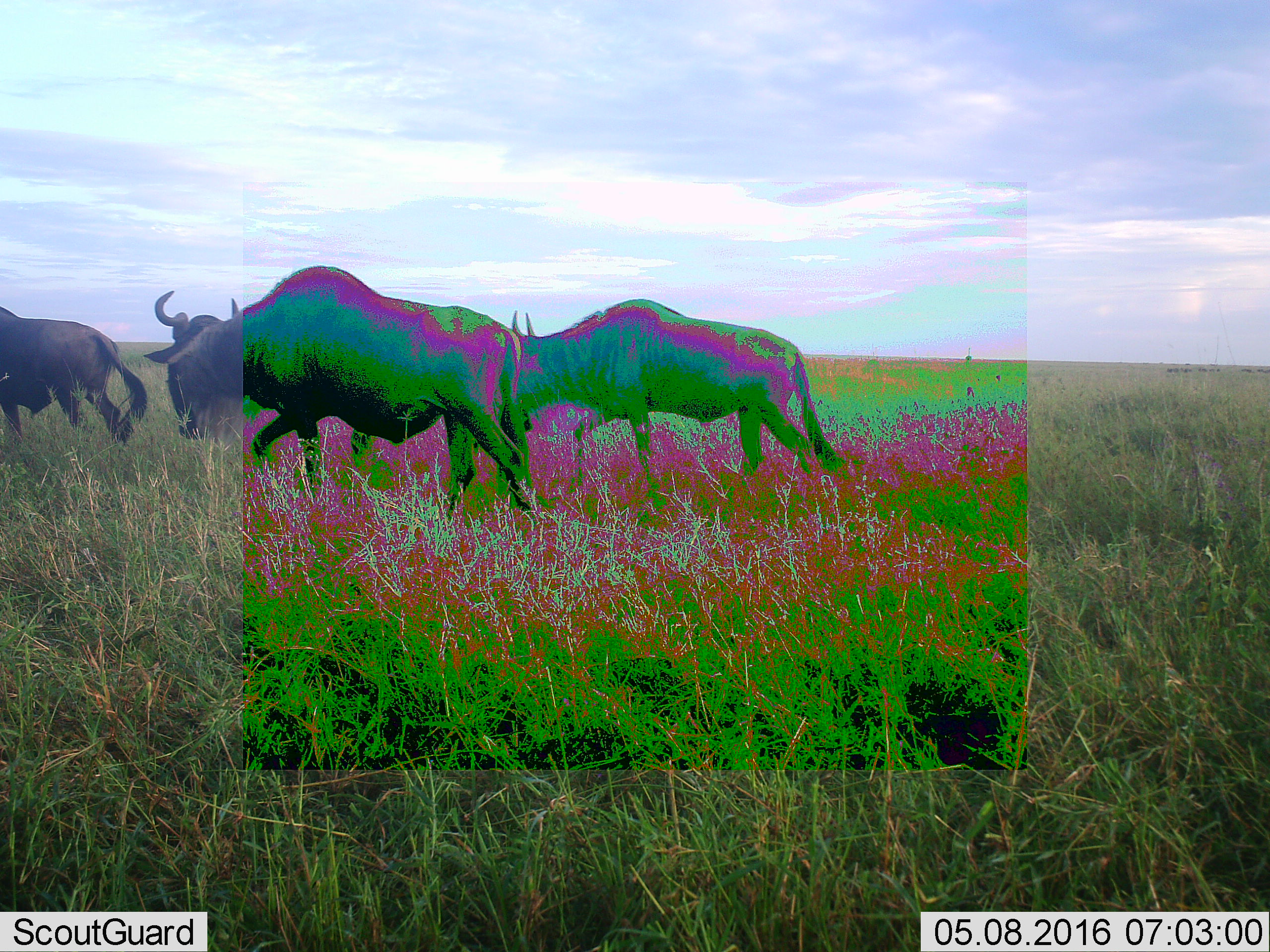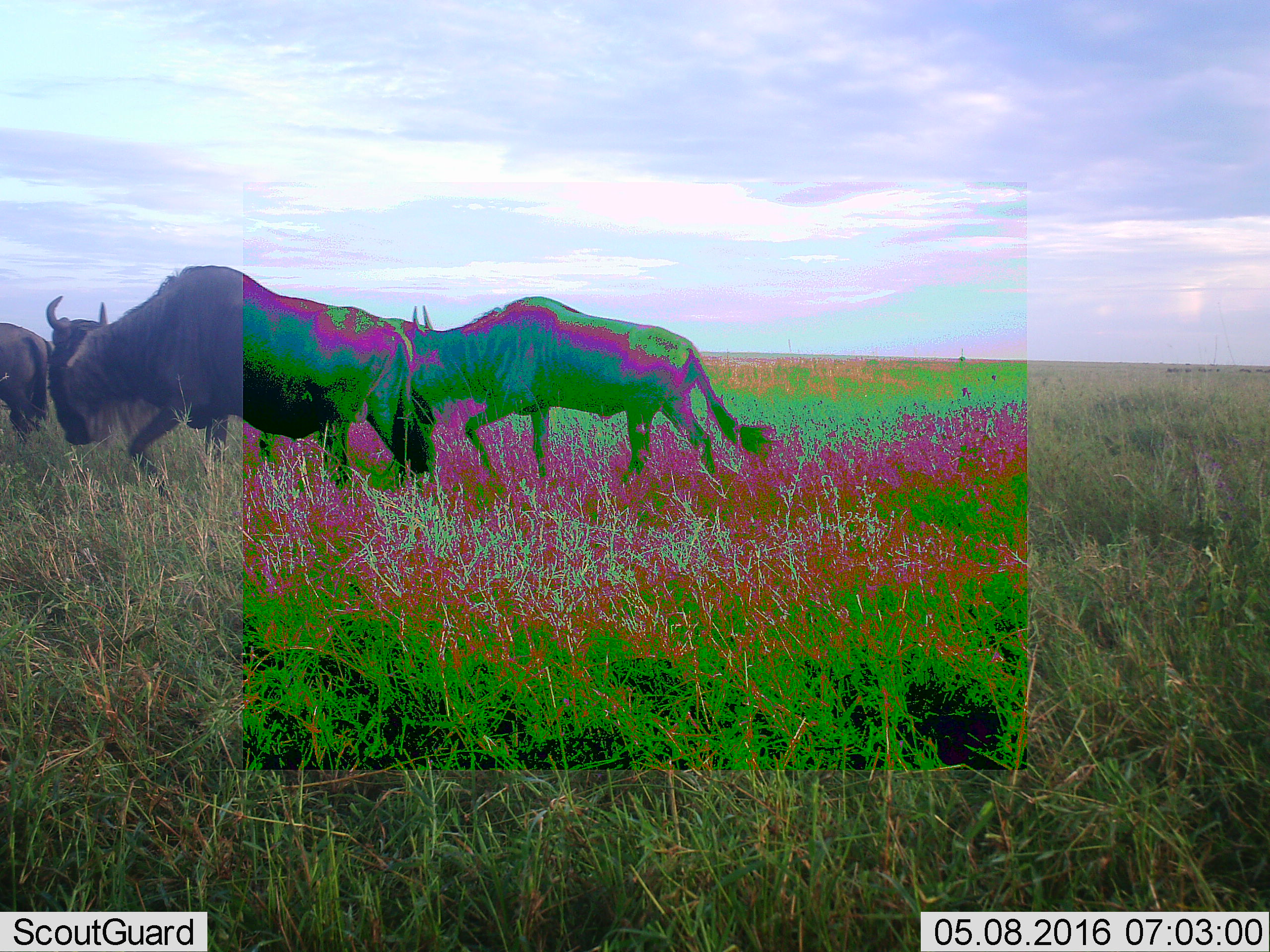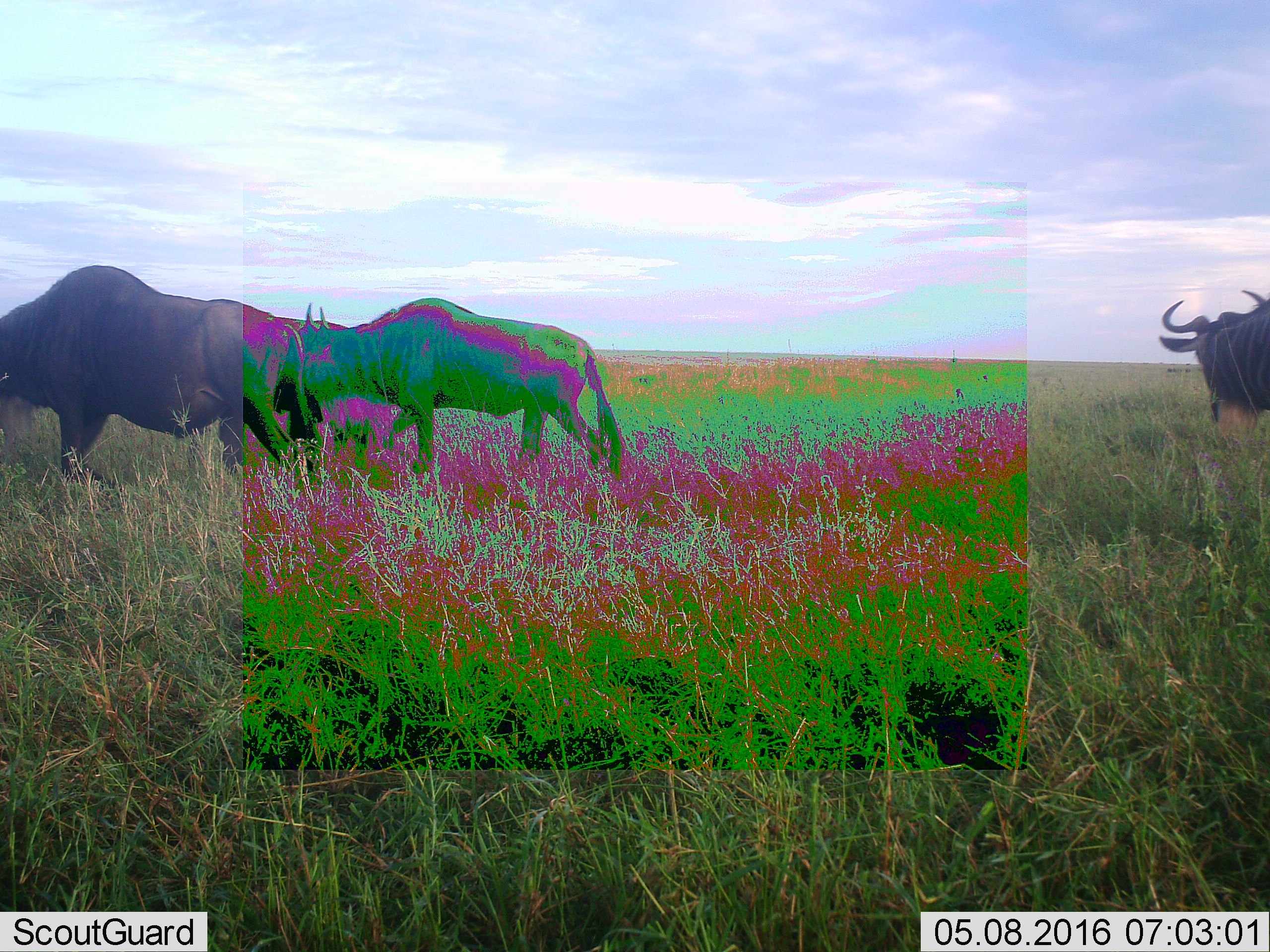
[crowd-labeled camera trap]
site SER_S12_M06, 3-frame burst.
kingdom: Animalia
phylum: Chordata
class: Mammalia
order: Artiodactyla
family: Bovidae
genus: Connochaetes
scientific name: Connochaetes taurinus taurinus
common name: blue wildebeest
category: wildebeestblue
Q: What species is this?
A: Wildebeestblue (blue wildebeest) (Connochaetes taurinus taurinus).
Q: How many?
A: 4.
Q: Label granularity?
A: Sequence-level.